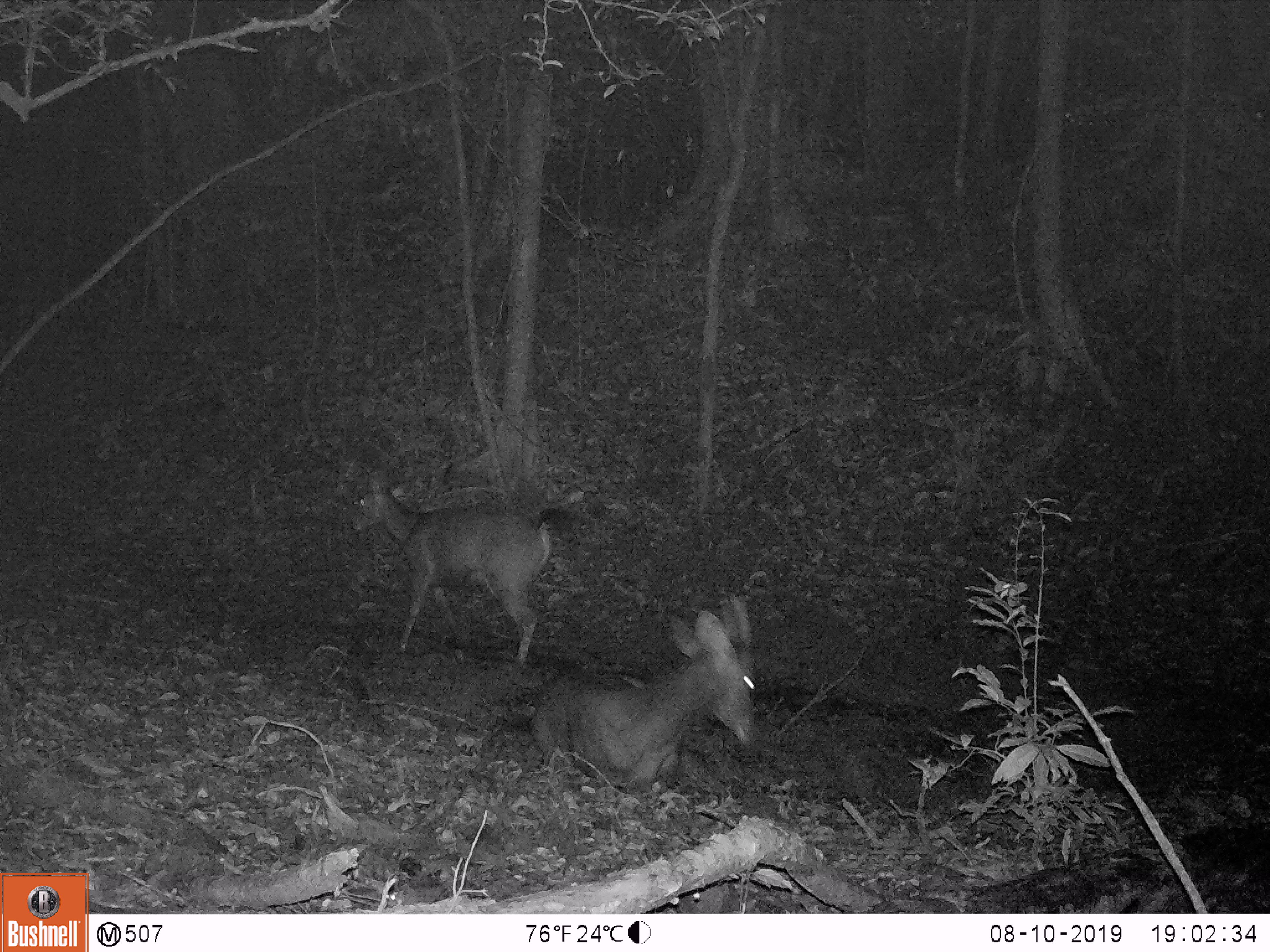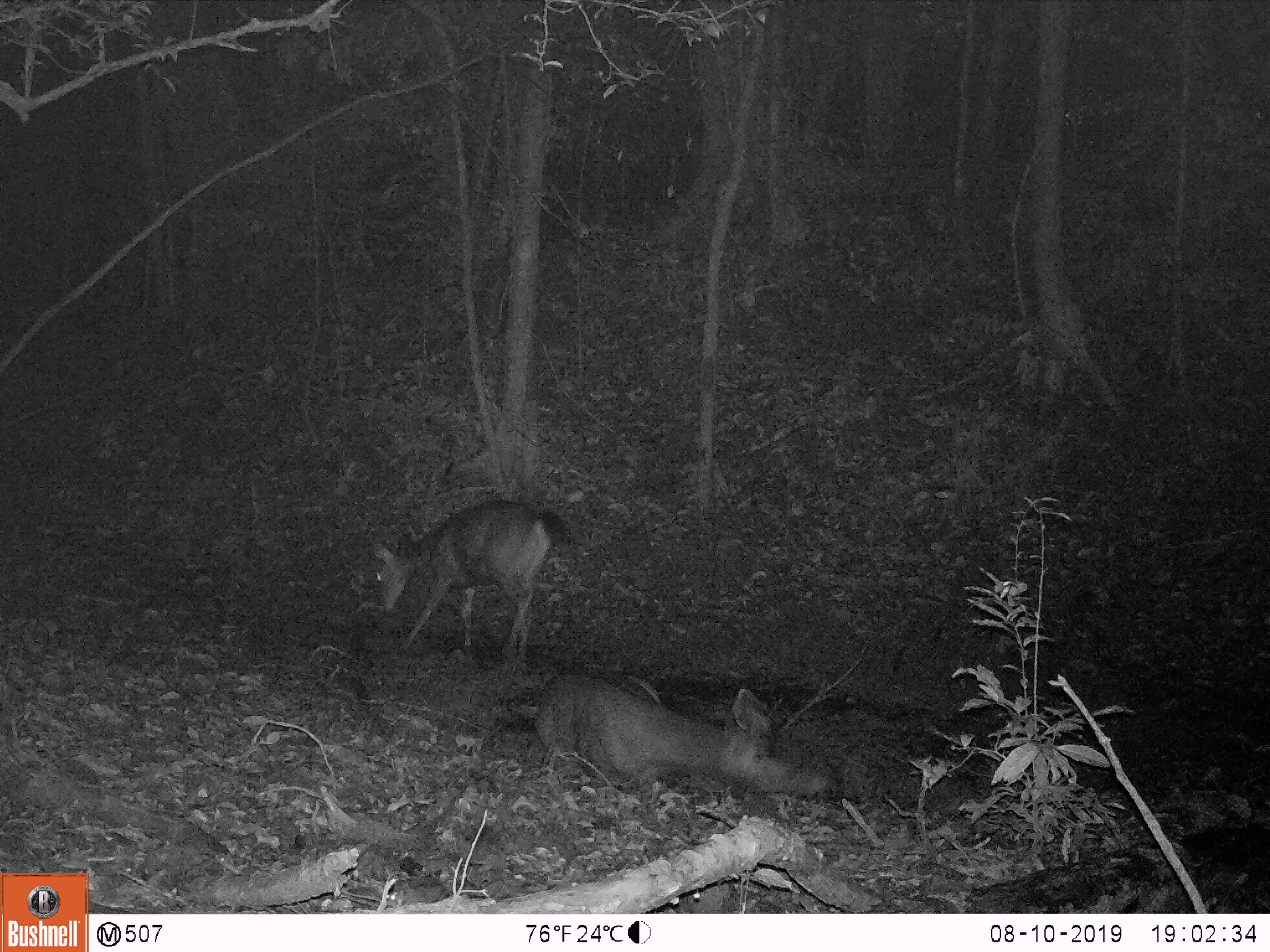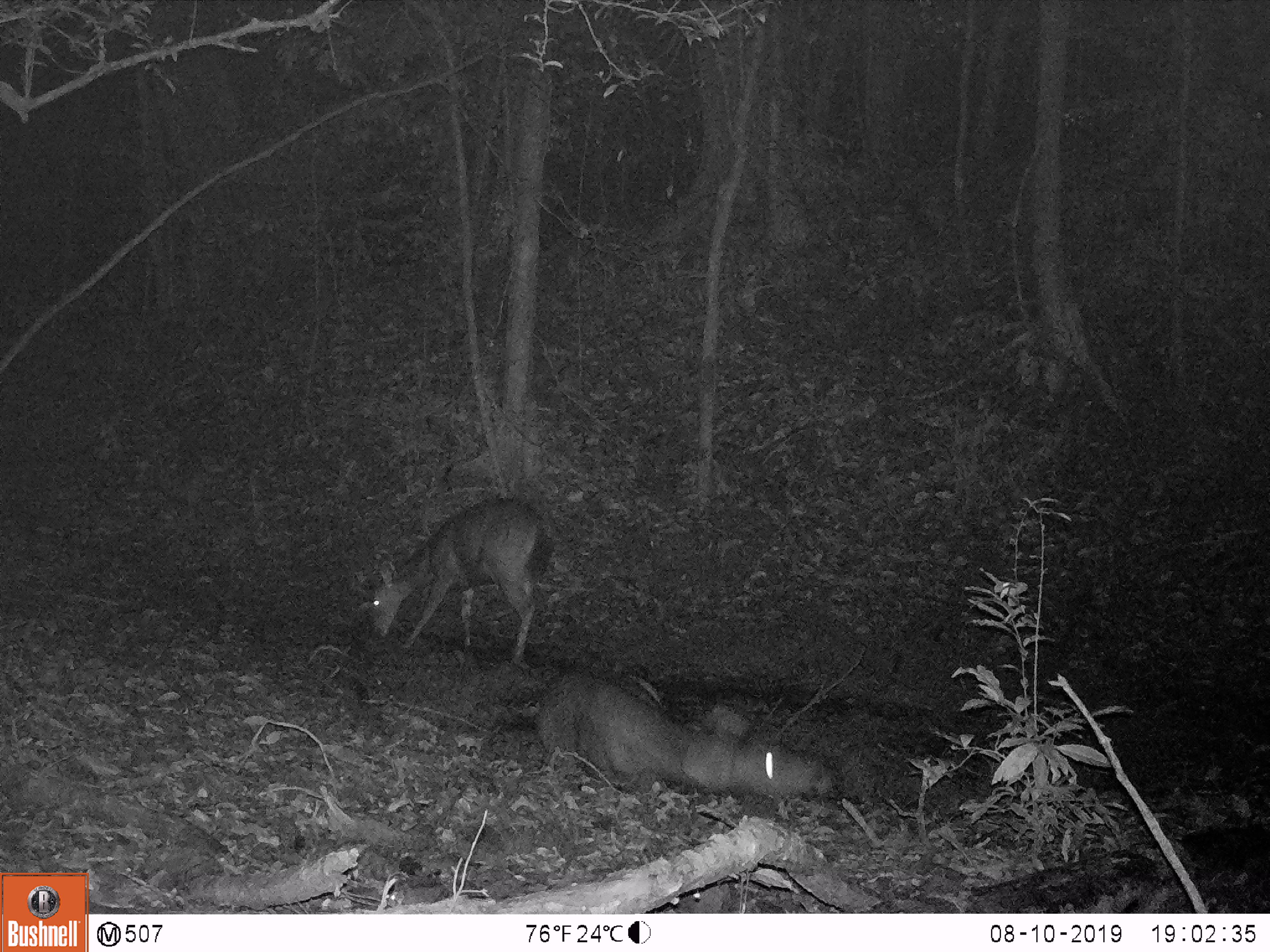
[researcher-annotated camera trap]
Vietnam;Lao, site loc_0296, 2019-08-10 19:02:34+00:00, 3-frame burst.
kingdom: Animalia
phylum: Chordata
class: Mammalia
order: Artiodactyla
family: Cervidae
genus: Rusa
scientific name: Rusa unicolor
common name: sambar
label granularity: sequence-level